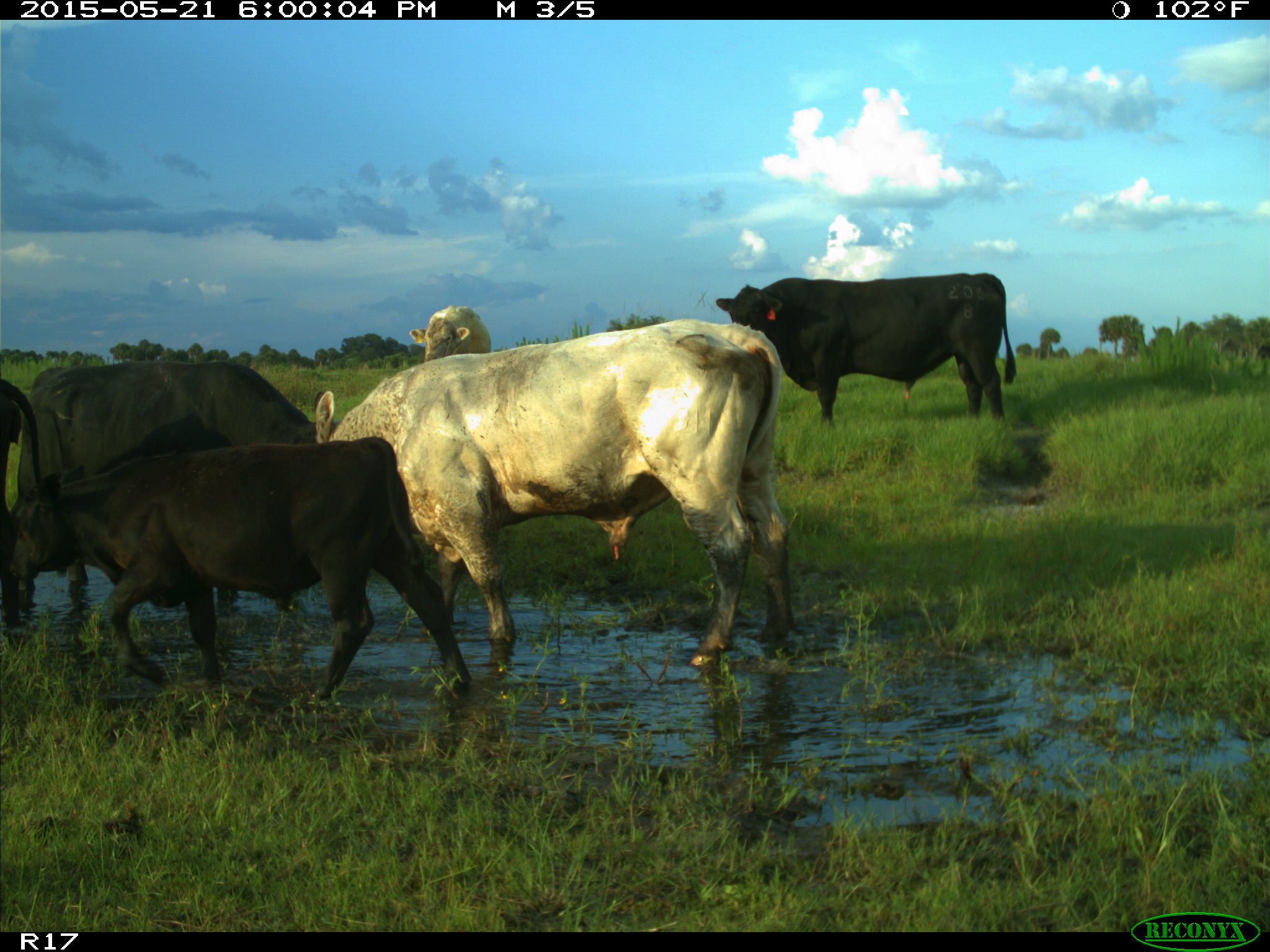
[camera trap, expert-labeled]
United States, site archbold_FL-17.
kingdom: Animalia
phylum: Chordata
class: Mammalia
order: Artiodactyla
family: Bovidae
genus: Bos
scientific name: Bos taurus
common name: domestic cow